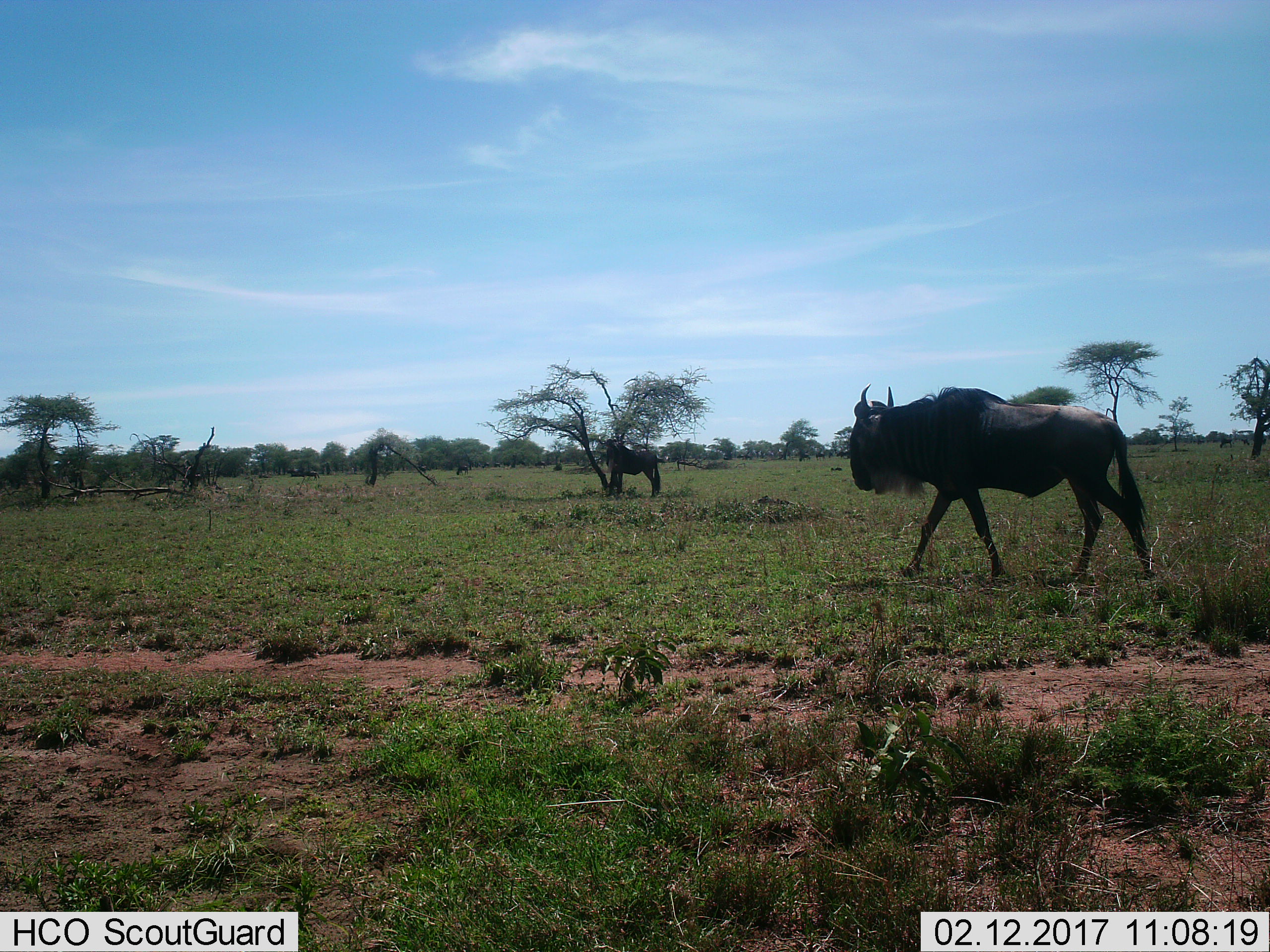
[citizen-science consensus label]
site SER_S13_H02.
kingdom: Animalia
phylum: Chordata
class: Mammalia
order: Artiodactyla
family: Bovidae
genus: Connochaetes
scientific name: Connochaetes taurinus taurinus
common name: blue wildebeest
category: wildebeestblue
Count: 2.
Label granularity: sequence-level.